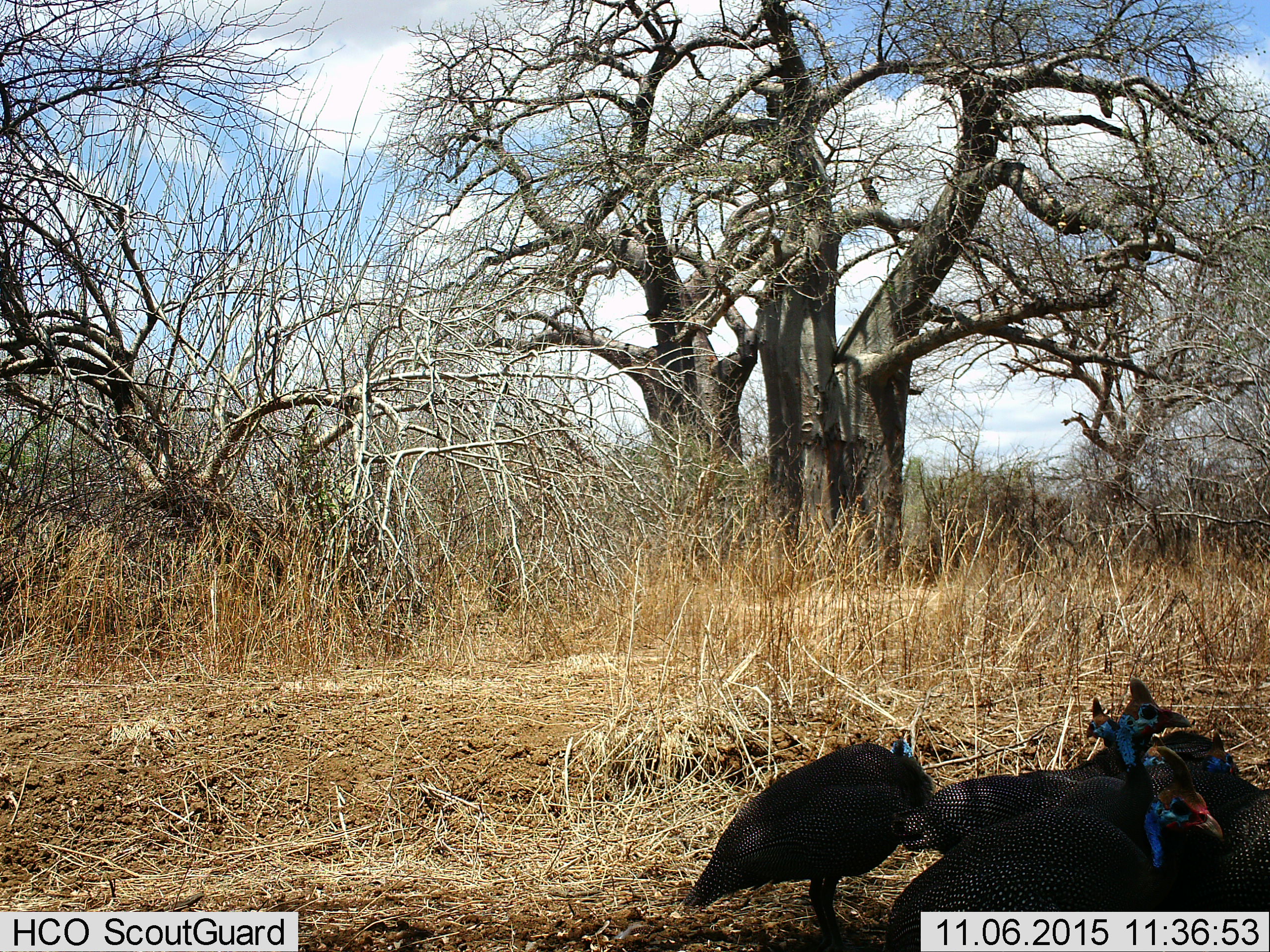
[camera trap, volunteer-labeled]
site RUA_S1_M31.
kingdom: Animalia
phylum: Chordata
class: Aves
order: Galliformes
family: Numididae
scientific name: Numididae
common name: guineafowl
Guineafowl (Numididae), count 6. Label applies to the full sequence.